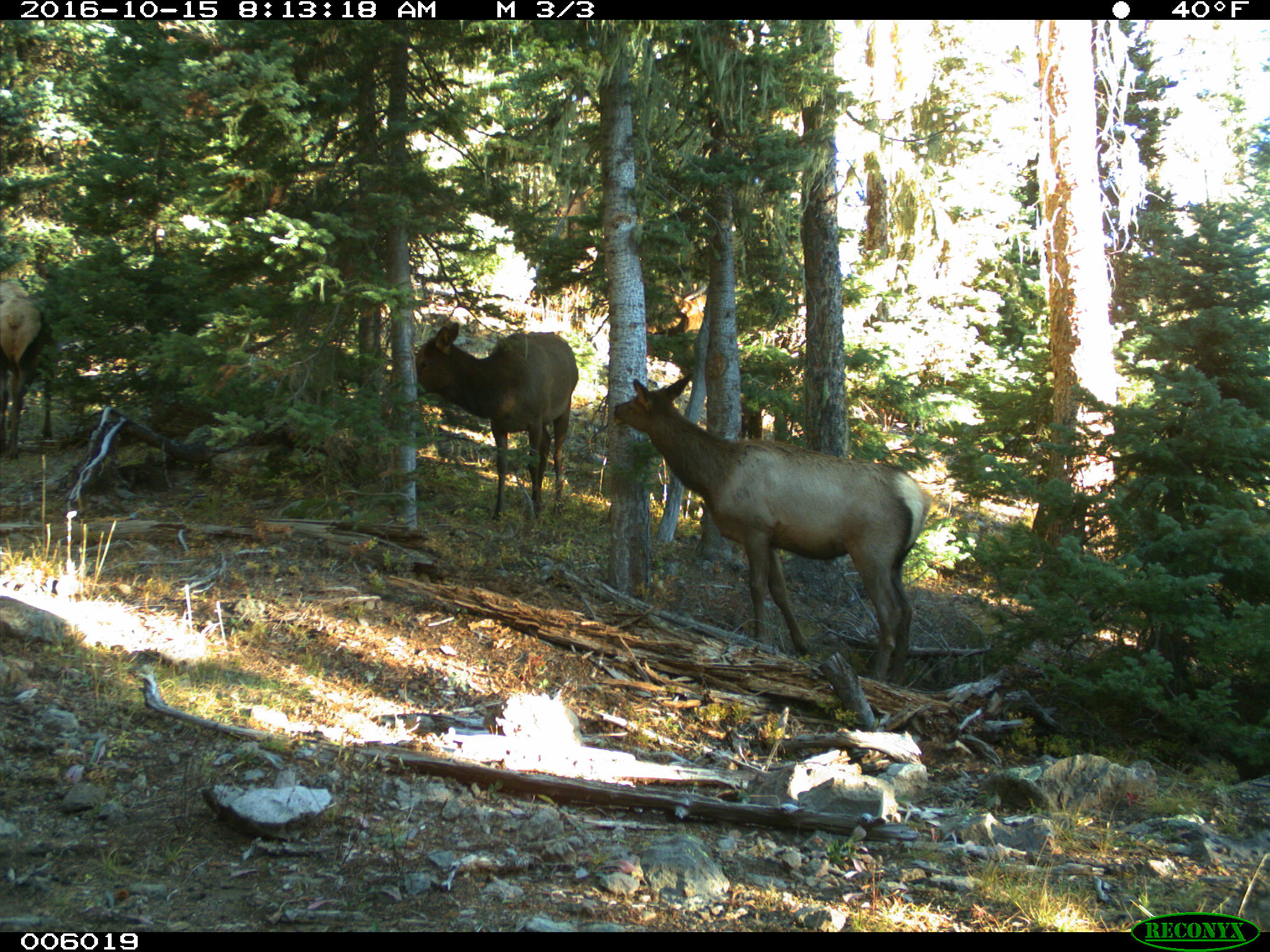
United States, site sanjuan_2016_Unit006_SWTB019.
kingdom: Animalia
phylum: Chordata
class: Mammalia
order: Artiodactyla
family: Cervidae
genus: Cervus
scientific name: Cervus elaphus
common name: red deer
Cervus elaphus (red deer).